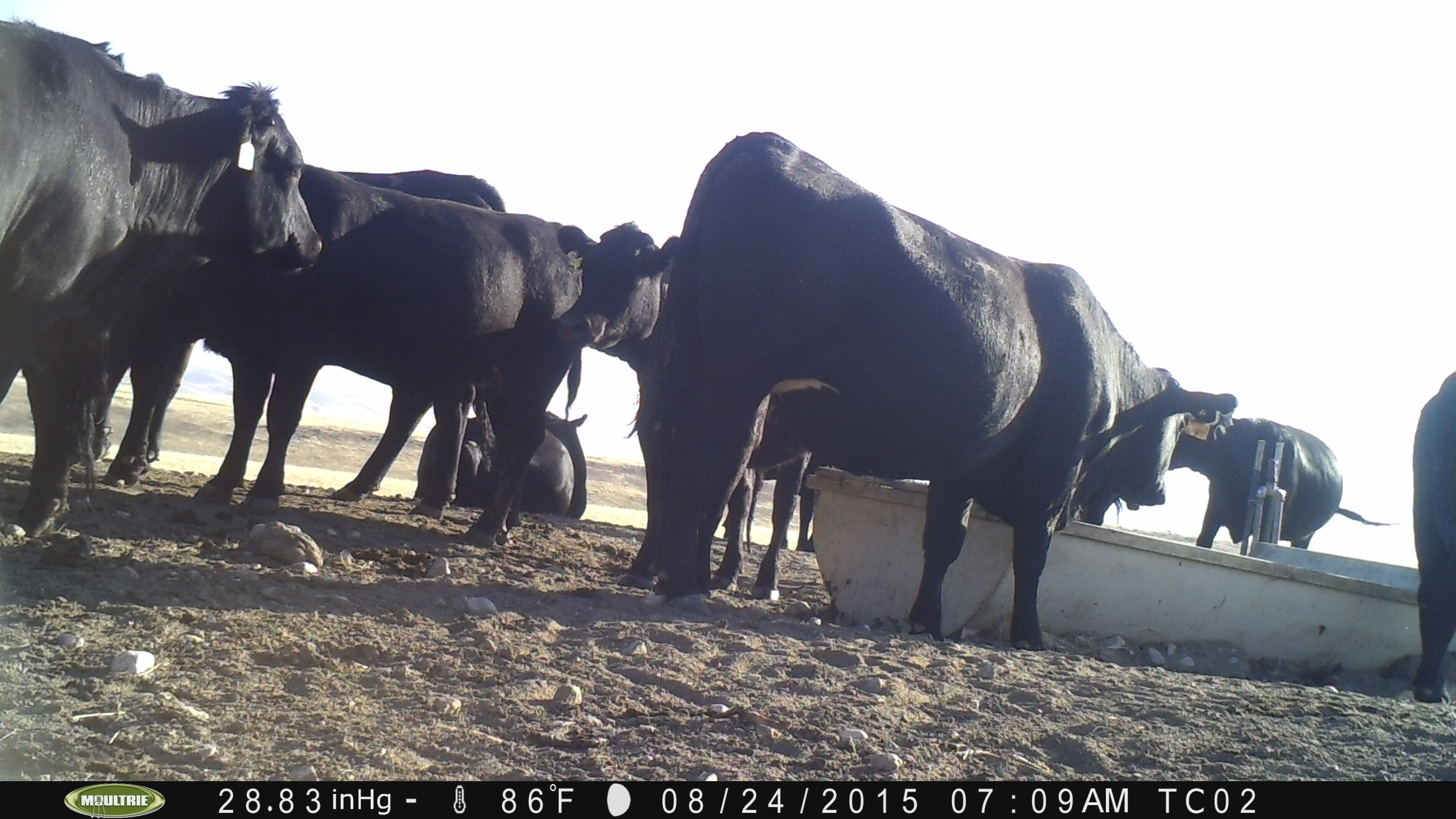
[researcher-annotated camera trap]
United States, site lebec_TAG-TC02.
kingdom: Animalia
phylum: Chordata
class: Mammalia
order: Artiodactyla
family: Bovidae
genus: Bos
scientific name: Bos taurus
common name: domestic cow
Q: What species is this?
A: Bos taurus (domestic cow).